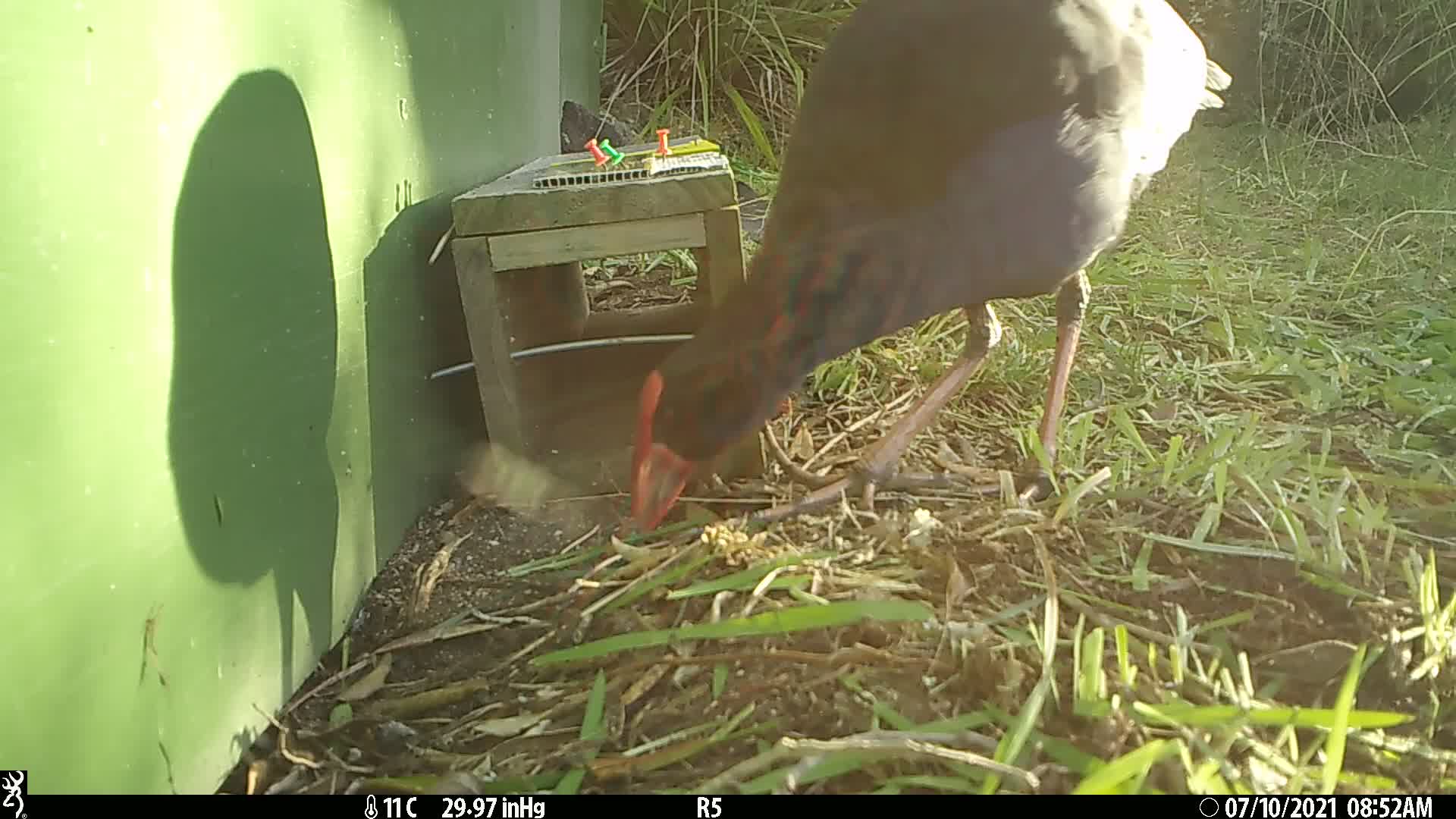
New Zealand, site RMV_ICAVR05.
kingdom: Animalia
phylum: Chordata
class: Aves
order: Gruiformes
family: Rallidae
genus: Porphyrio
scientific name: Porphyrio melanotus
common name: australasian swamphen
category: pukeko